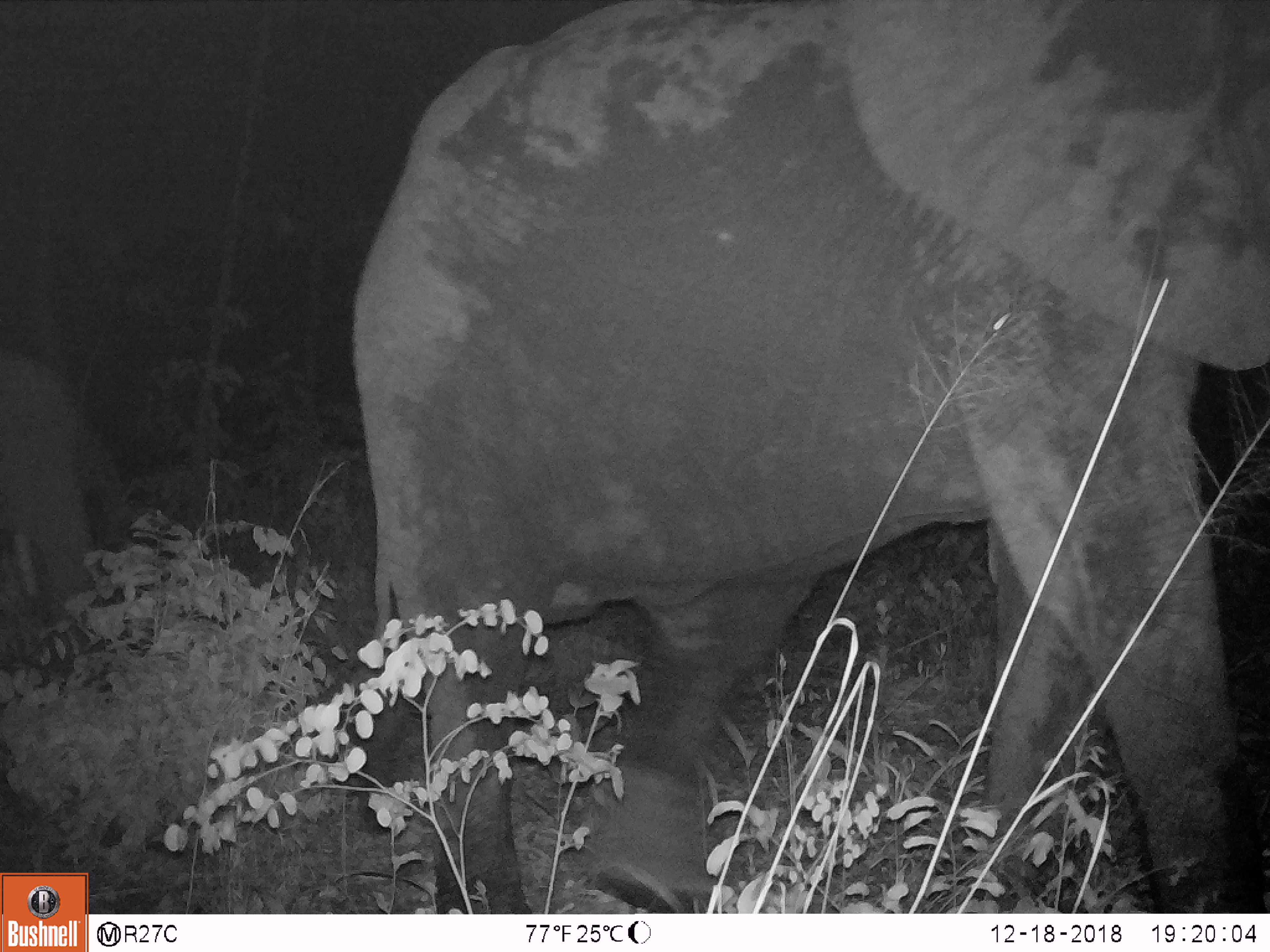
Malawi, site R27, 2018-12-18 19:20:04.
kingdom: Animalia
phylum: Chordata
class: Mammalia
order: Proboscidea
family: Elephantidae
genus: Loxodonta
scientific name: Loxodonta africana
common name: african savanna elephant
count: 2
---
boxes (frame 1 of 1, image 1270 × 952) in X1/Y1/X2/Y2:
african savanna elephant: 342/0/1262/911; 2/340/163/739